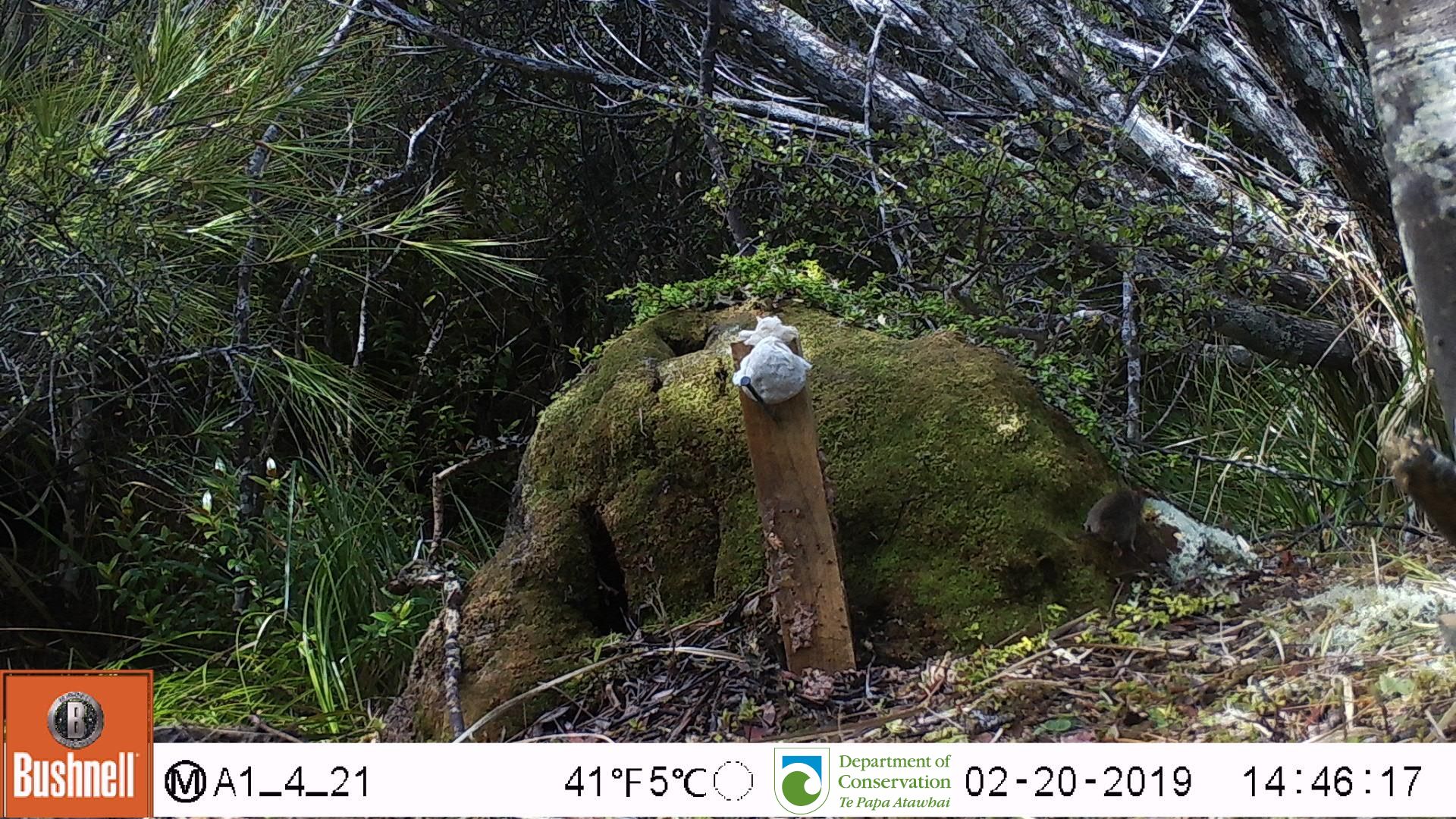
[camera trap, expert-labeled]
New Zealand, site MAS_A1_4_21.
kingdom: Animalia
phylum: Chordata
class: Mammalia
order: Rodentia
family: Muridae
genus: Mus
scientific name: Mus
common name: mouse